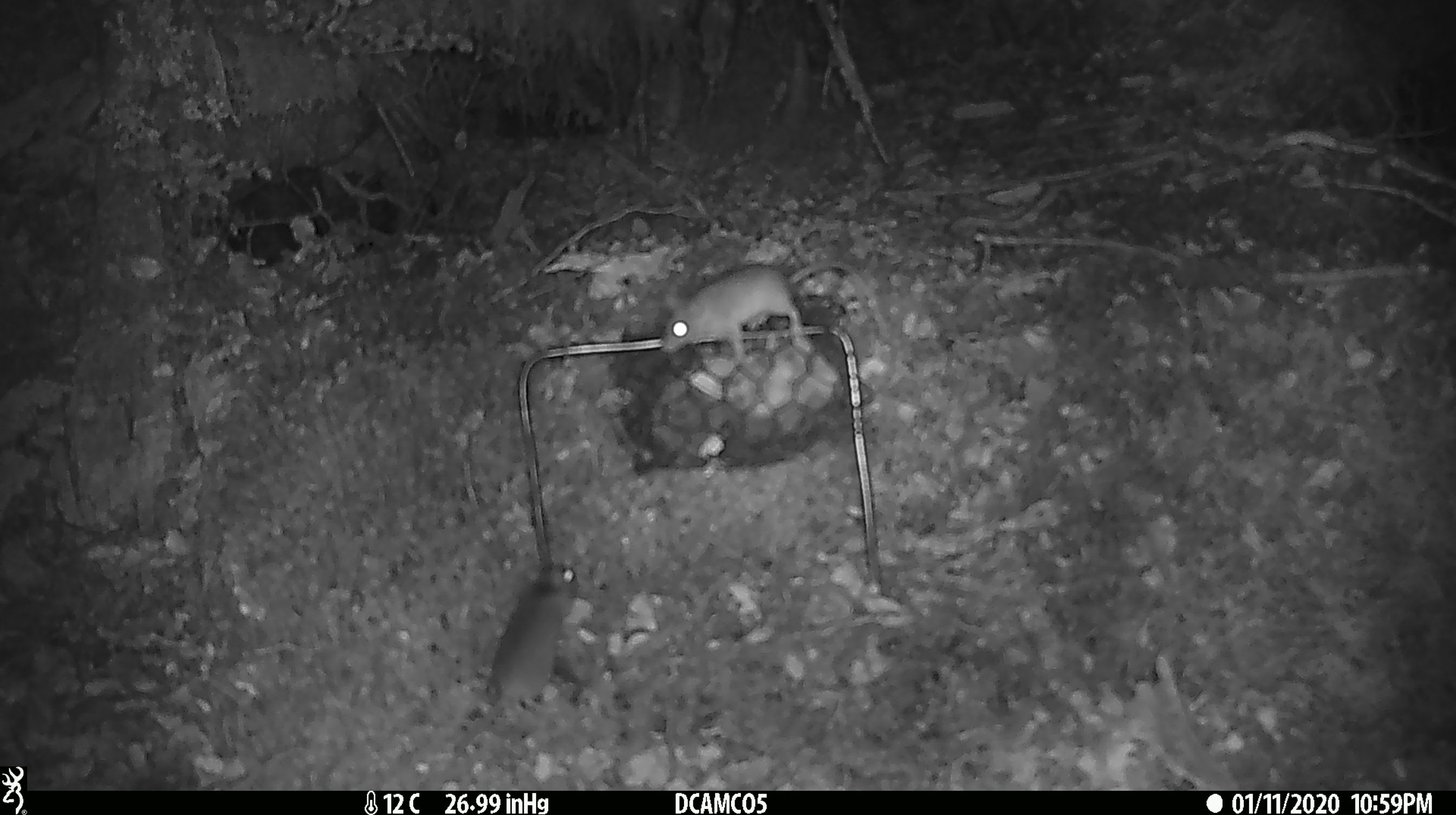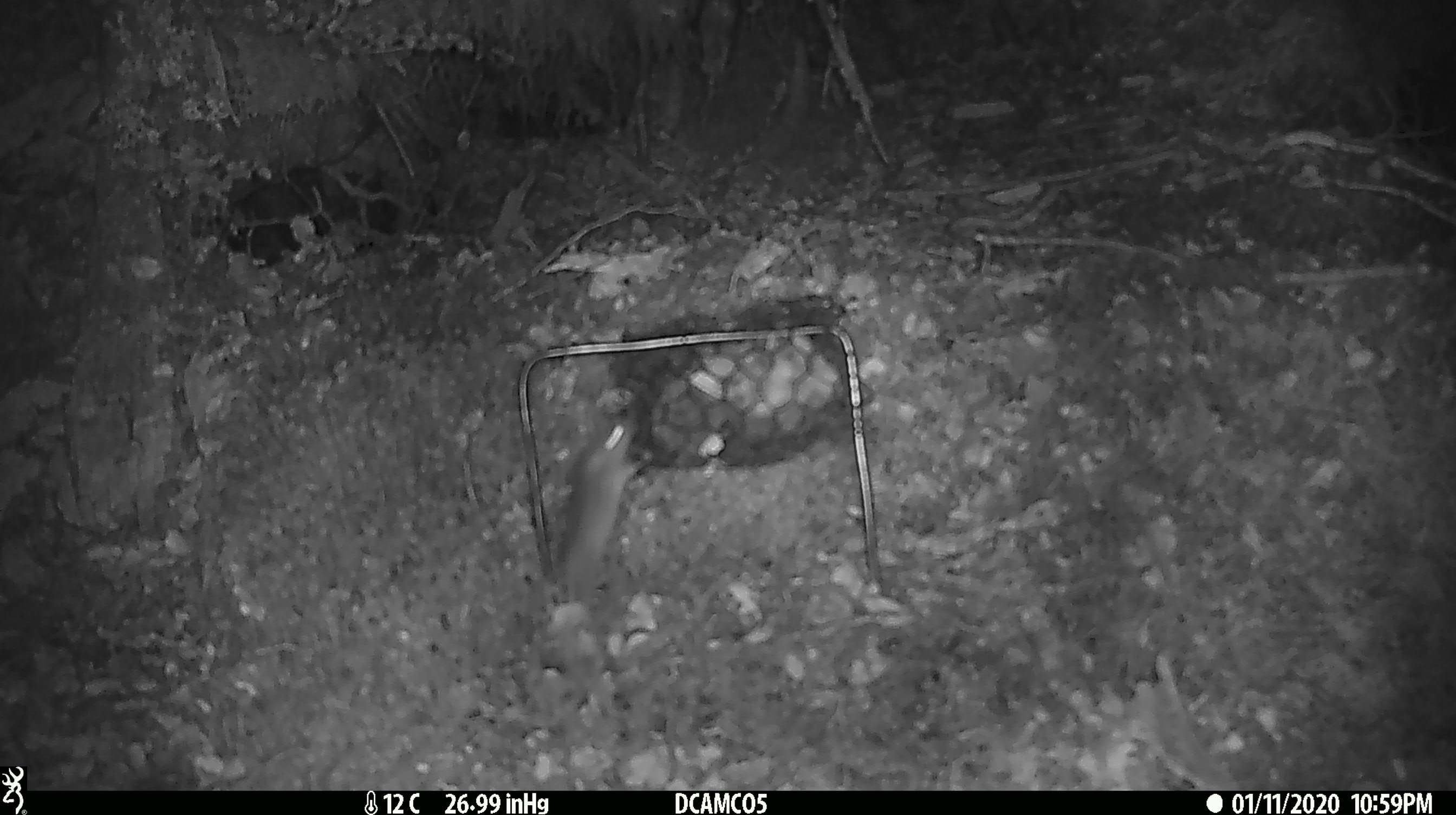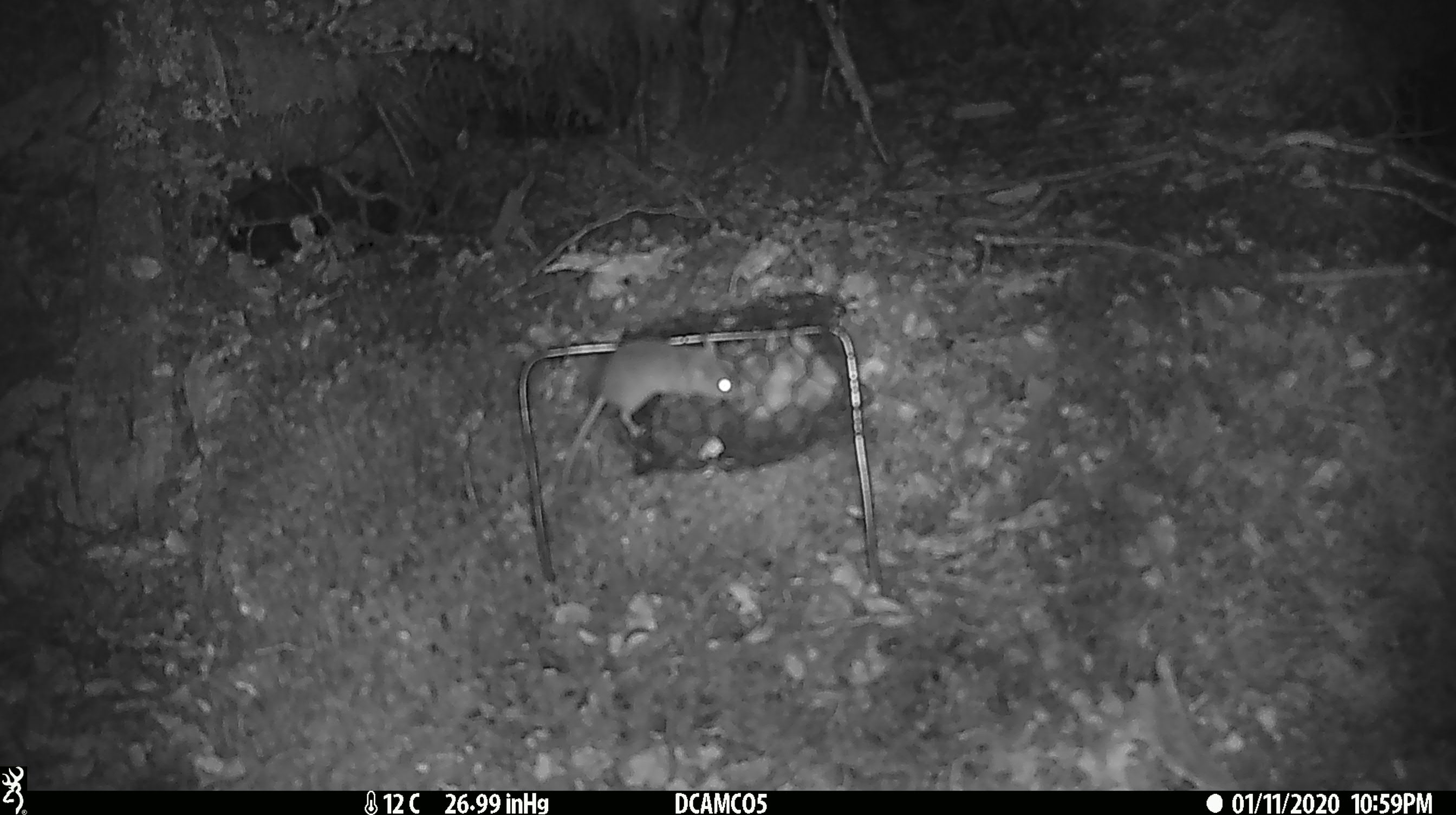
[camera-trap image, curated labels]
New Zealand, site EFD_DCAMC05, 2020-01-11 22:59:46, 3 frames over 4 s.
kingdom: Animalia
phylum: Chordata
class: Mammalia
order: Rodentia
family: Muridae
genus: Mus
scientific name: Mus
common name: mouse